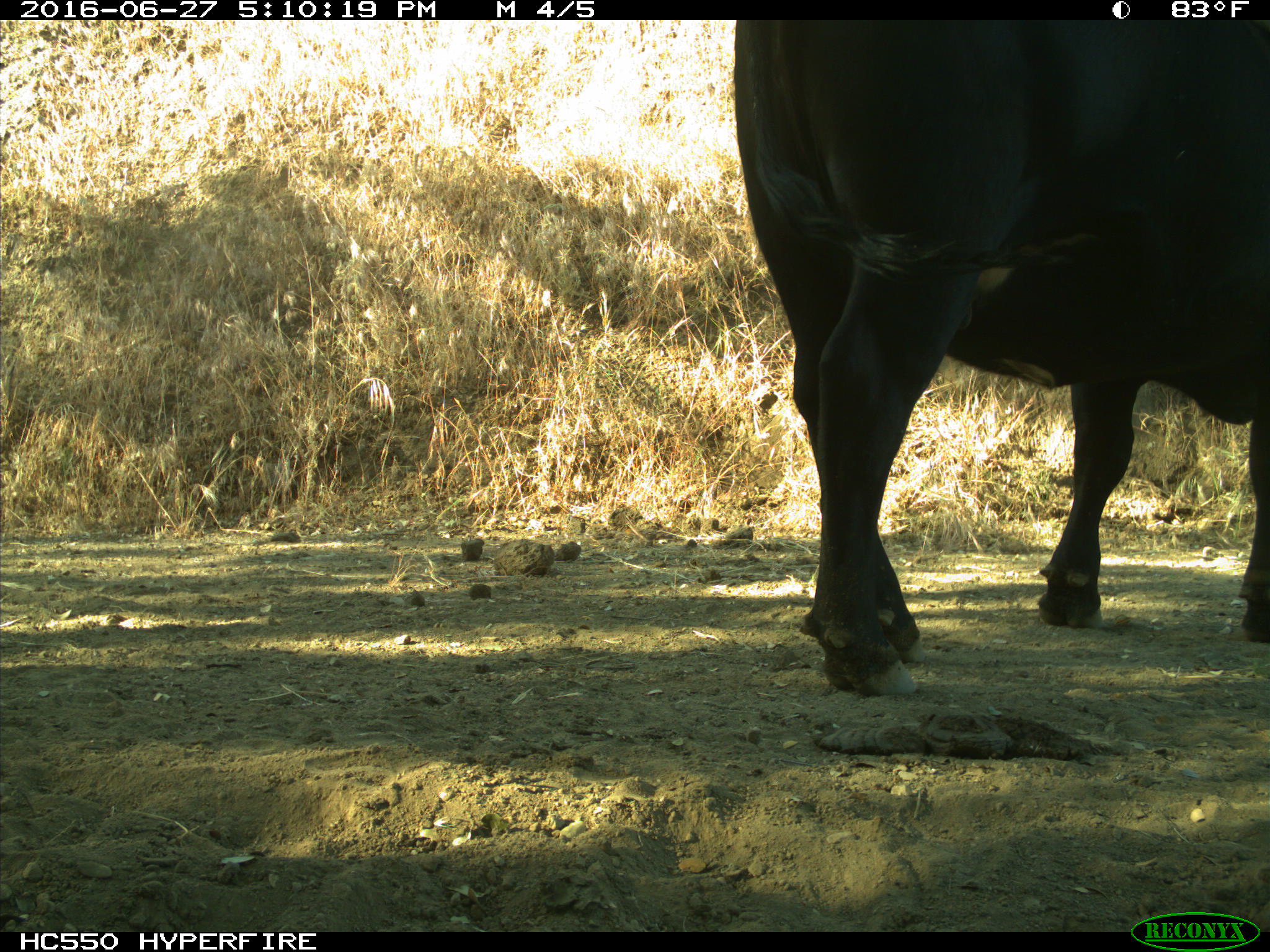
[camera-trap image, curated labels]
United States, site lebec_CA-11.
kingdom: Animalia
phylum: Chordata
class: Mammalia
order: Artiodactyla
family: Bovidae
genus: Bos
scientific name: Bos taurus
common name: domestic cow